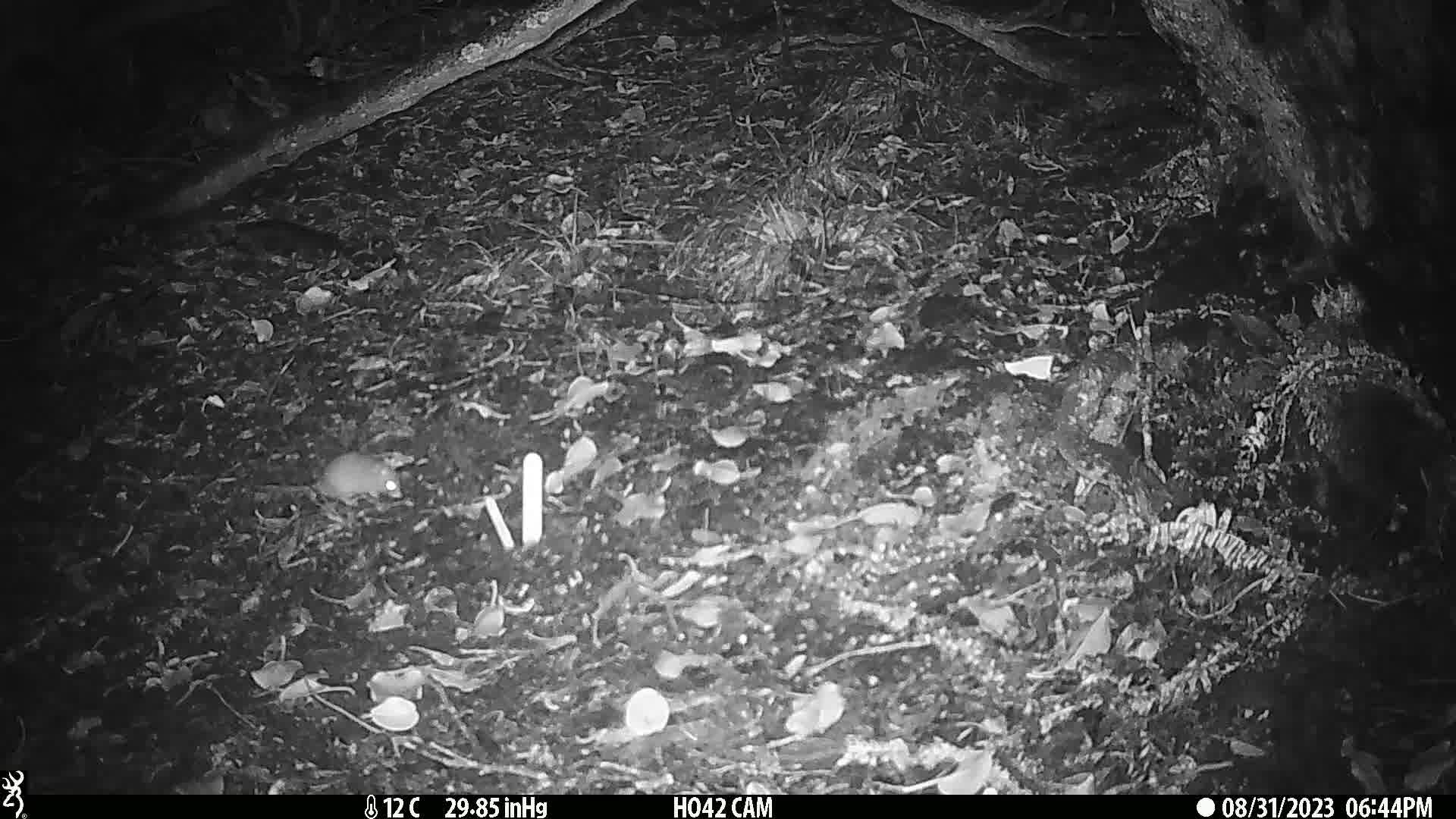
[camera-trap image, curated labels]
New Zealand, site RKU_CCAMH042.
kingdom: Animalia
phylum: Chordata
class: Mammalia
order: Rodentia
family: Muridae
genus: Rattus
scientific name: Rattus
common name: rat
Rat (Rattus).